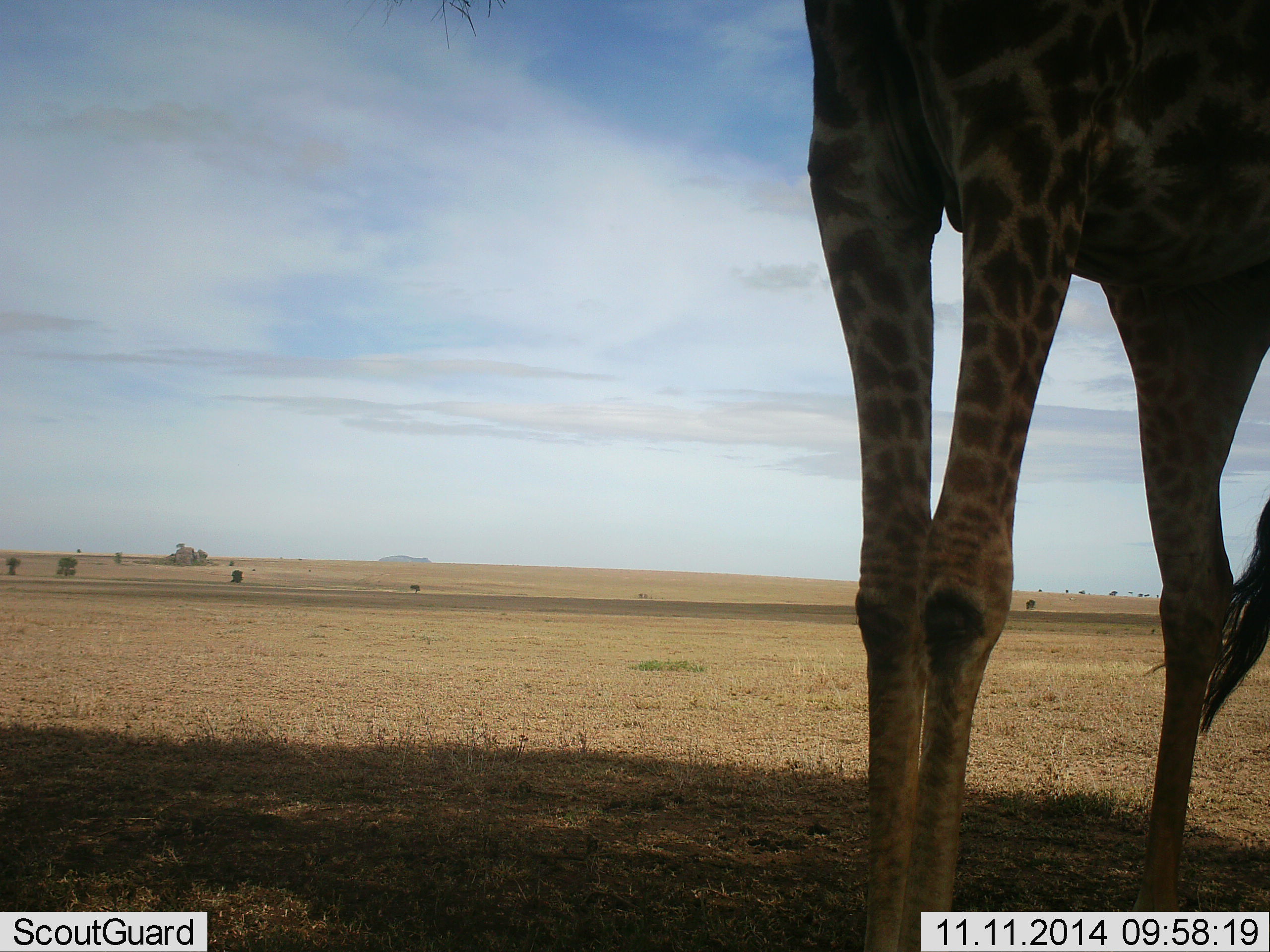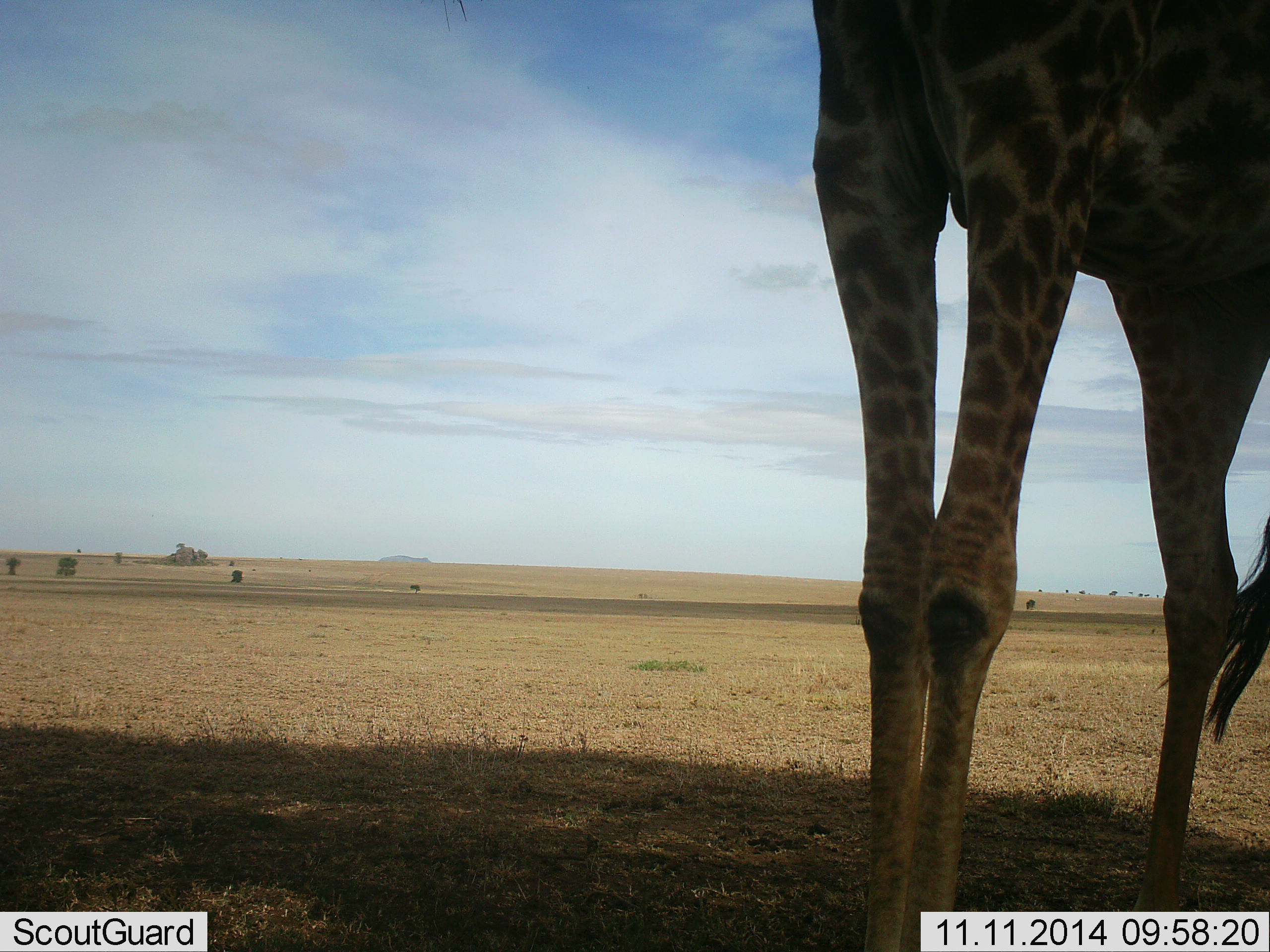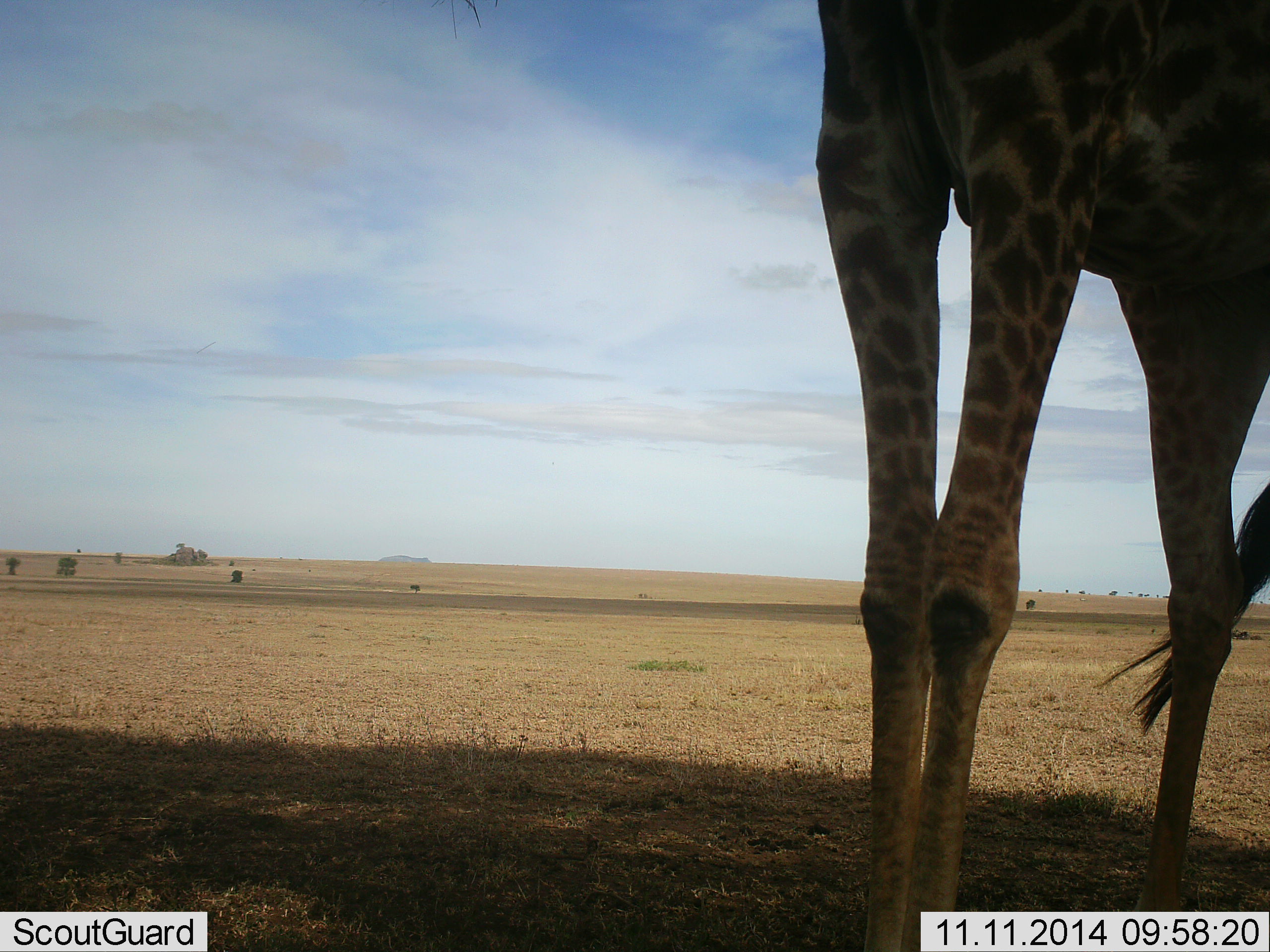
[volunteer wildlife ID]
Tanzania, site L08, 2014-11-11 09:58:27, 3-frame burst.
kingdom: Animalia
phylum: Chordata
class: Mammalia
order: Artiodactyla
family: Giraffidae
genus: Giraffa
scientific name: Giraffa camelopardalis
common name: giraffe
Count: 1.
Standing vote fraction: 100%.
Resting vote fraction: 0%.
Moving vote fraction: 0%.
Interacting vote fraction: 0%.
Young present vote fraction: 0%.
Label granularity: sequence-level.